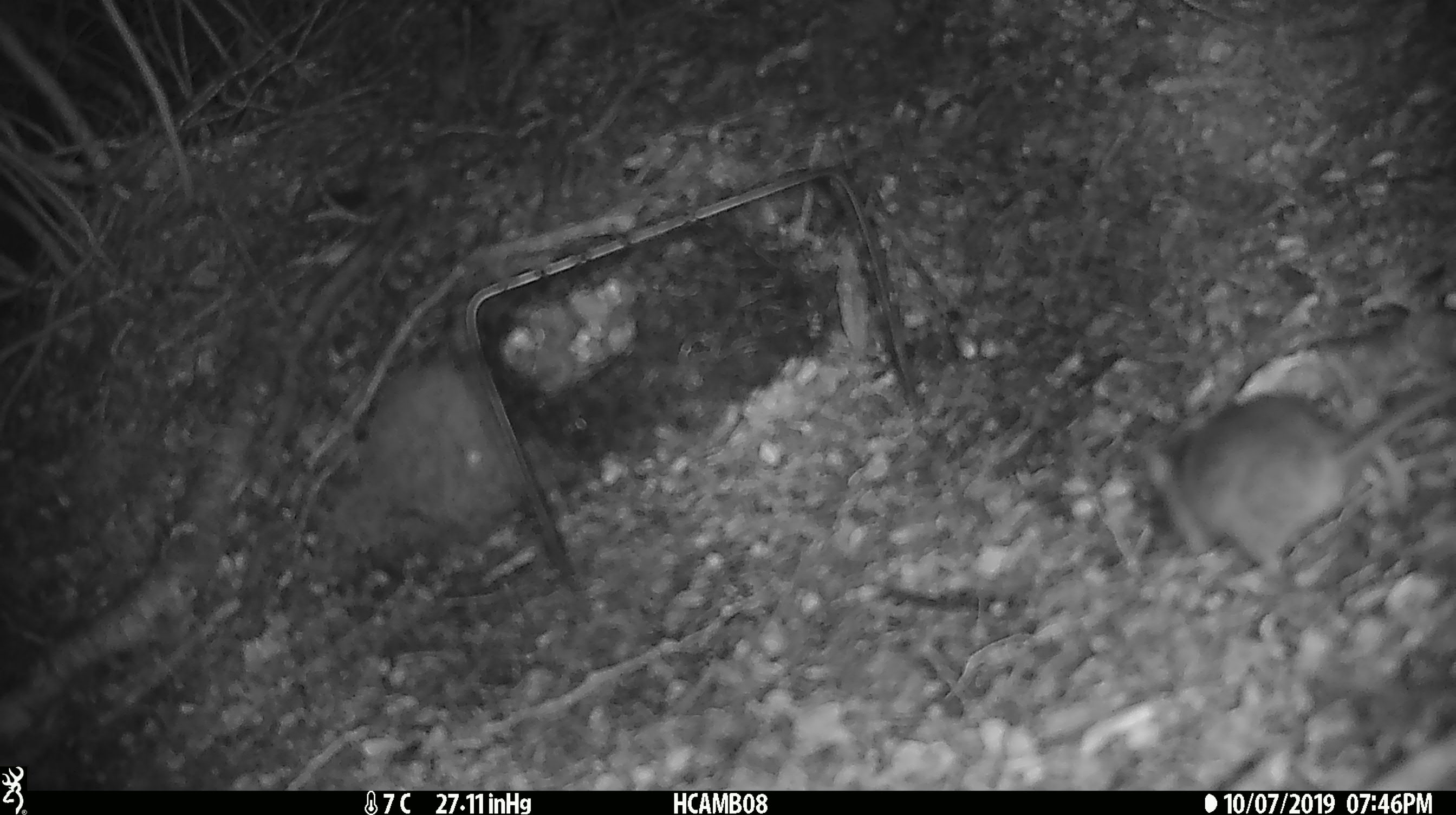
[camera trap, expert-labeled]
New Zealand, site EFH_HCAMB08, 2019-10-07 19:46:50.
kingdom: Animalia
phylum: Chordata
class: Mammalia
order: Rodentia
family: Muridae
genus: Mus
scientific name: Mus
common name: mouse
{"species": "mouse (Mus)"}